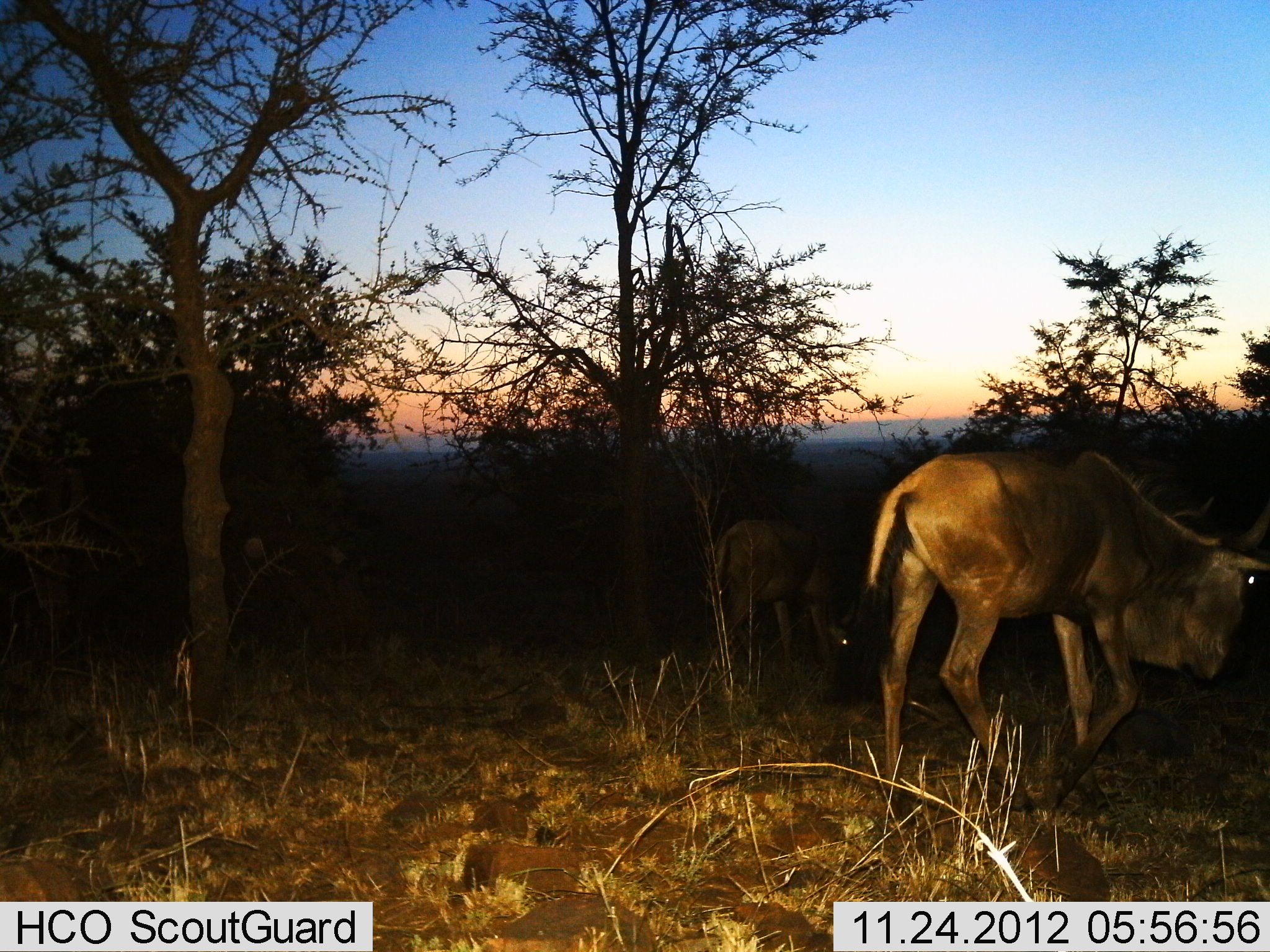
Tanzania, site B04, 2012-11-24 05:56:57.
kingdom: Animalia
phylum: Chordata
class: Mammalia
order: Artiodactyla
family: Bovidae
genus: Connochaetes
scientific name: Connochaetes taurinus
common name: blue wildebeest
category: wildebeest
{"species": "wildebeest (blue wildebeest) (Connochaetes taurinus)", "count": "2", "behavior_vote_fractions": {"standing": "30%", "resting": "0%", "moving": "60%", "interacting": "0%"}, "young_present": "0%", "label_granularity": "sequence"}